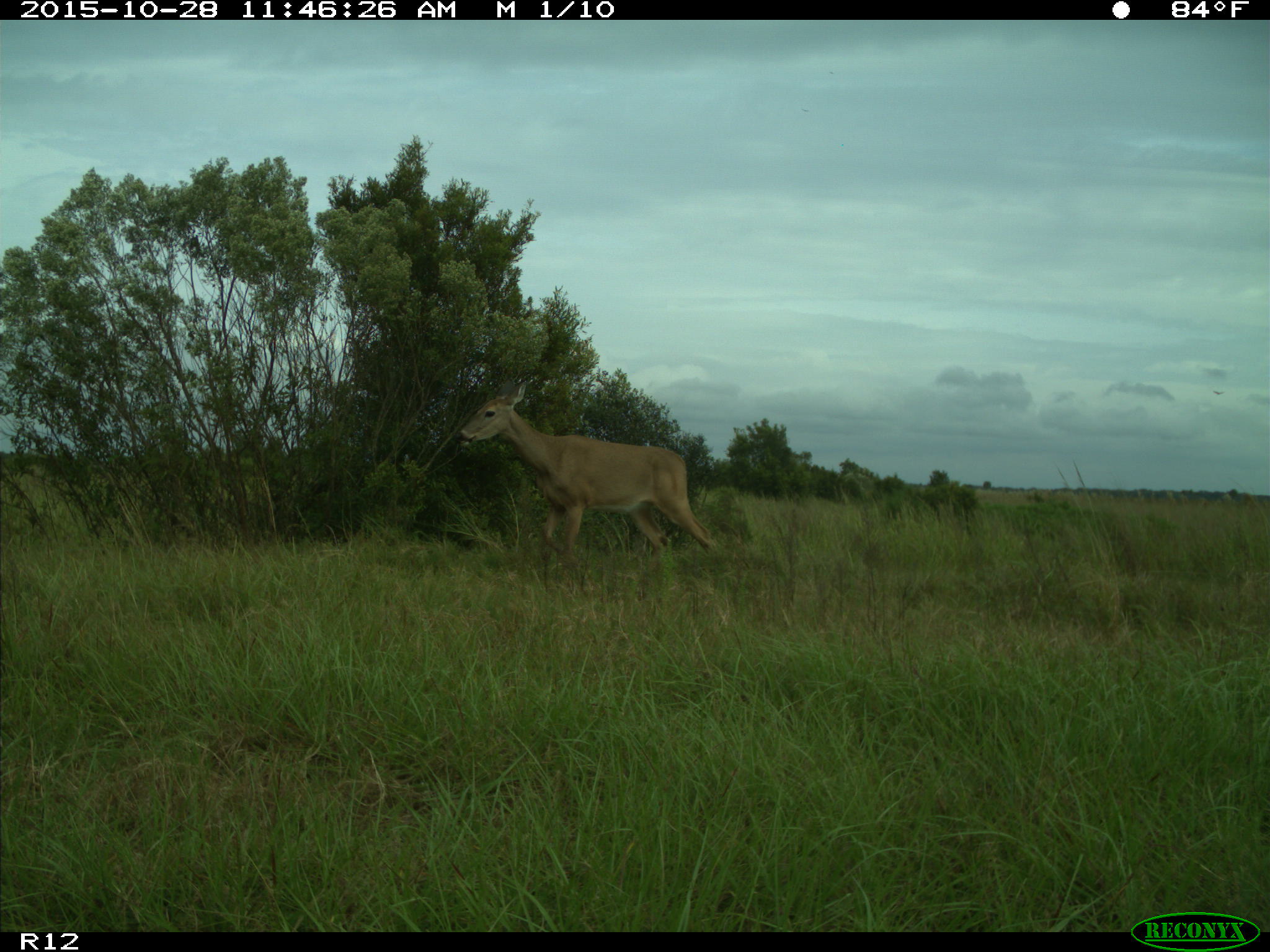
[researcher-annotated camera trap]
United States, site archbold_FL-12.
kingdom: Animalia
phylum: Chordata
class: Mammalia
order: Artiodactyla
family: Cervidae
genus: Odocoileus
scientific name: Odocoileus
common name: deer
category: unidentified deer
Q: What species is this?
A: Unidentified deer (deer) (Odocoileus).